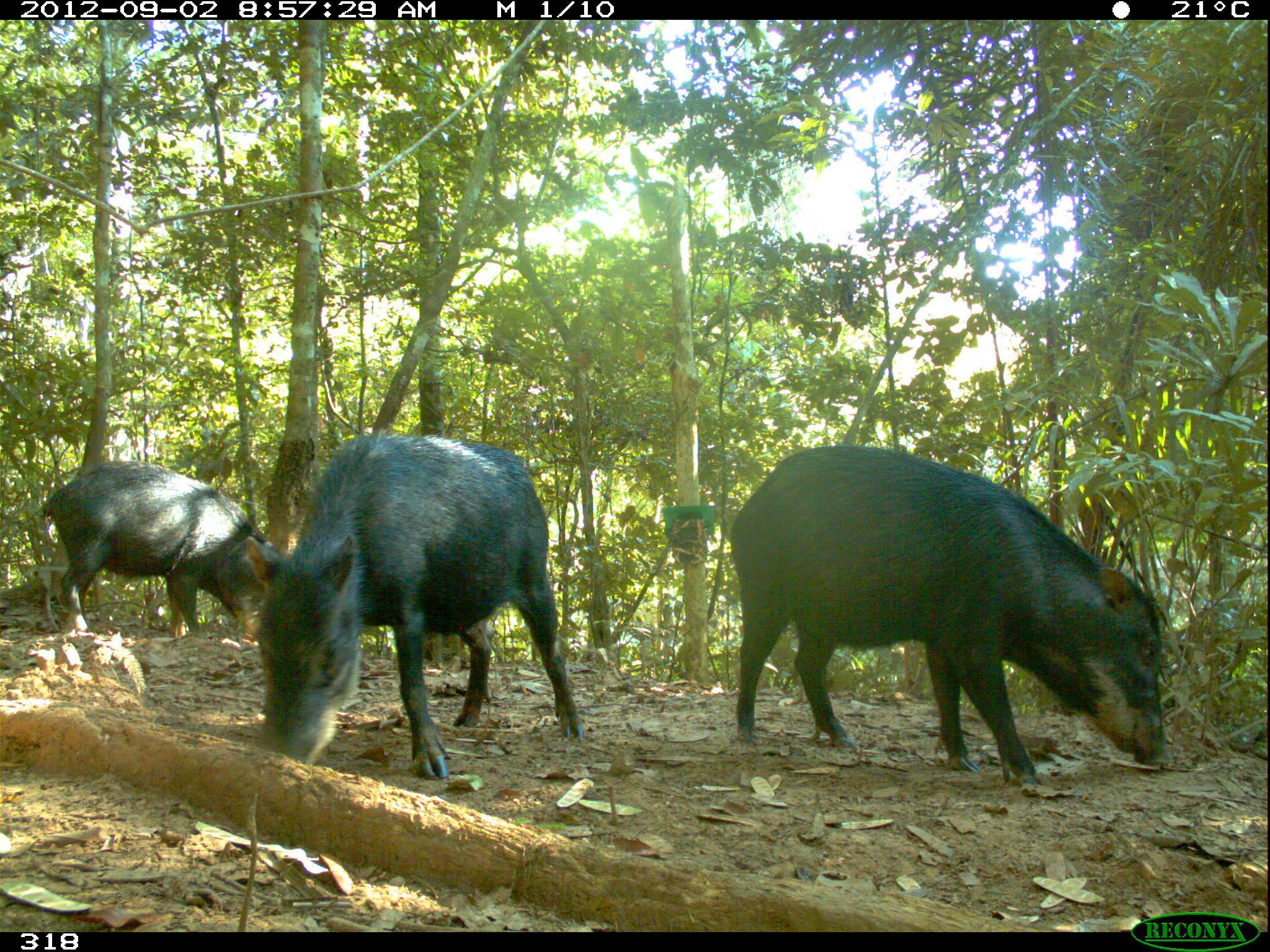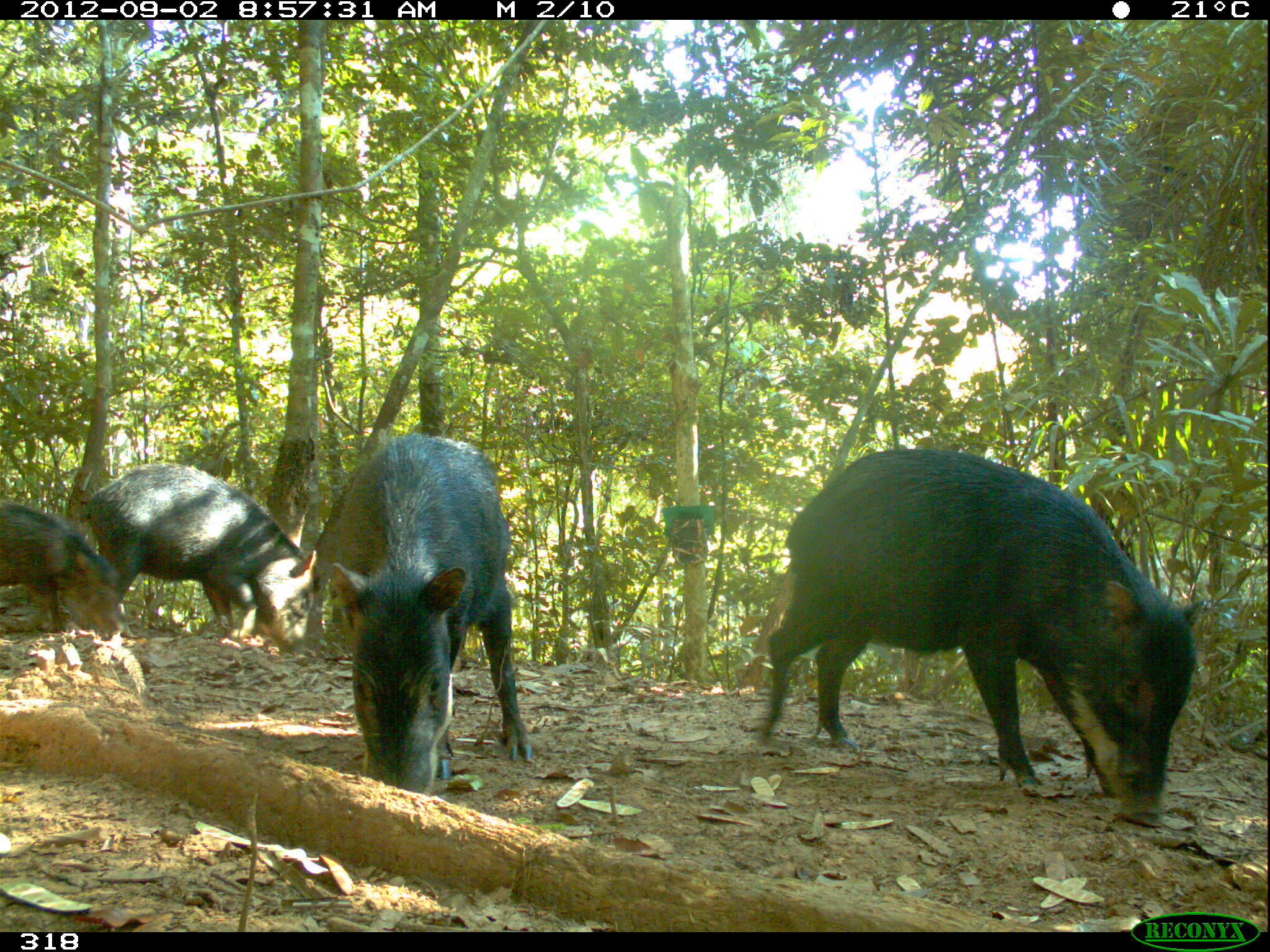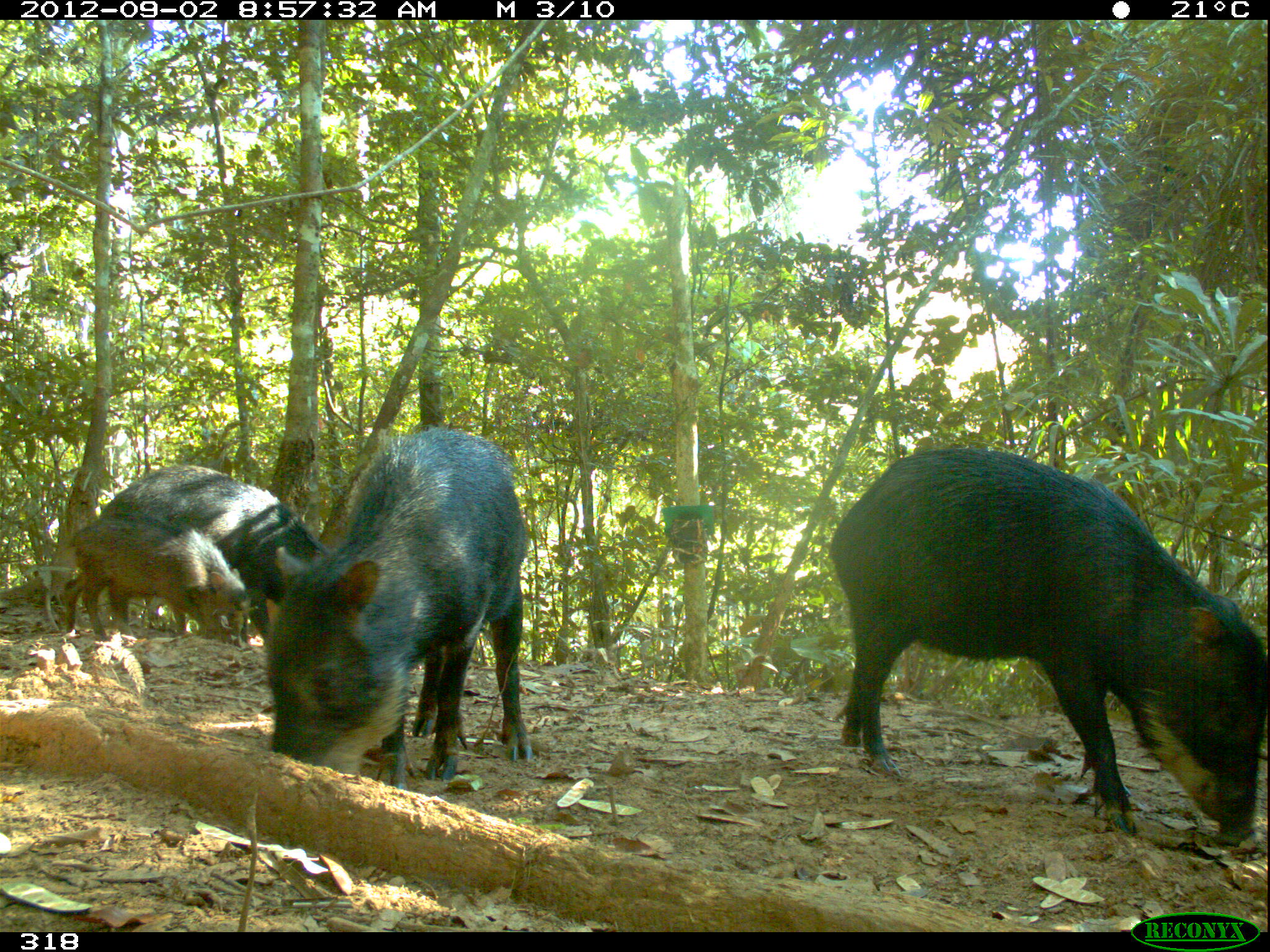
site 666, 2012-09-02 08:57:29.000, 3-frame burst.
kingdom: Animalia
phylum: Chordata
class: Mammalia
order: Artiodactyla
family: Tayassuidae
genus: Tayassu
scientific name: Tayassu pecari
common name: white-lipped peccary